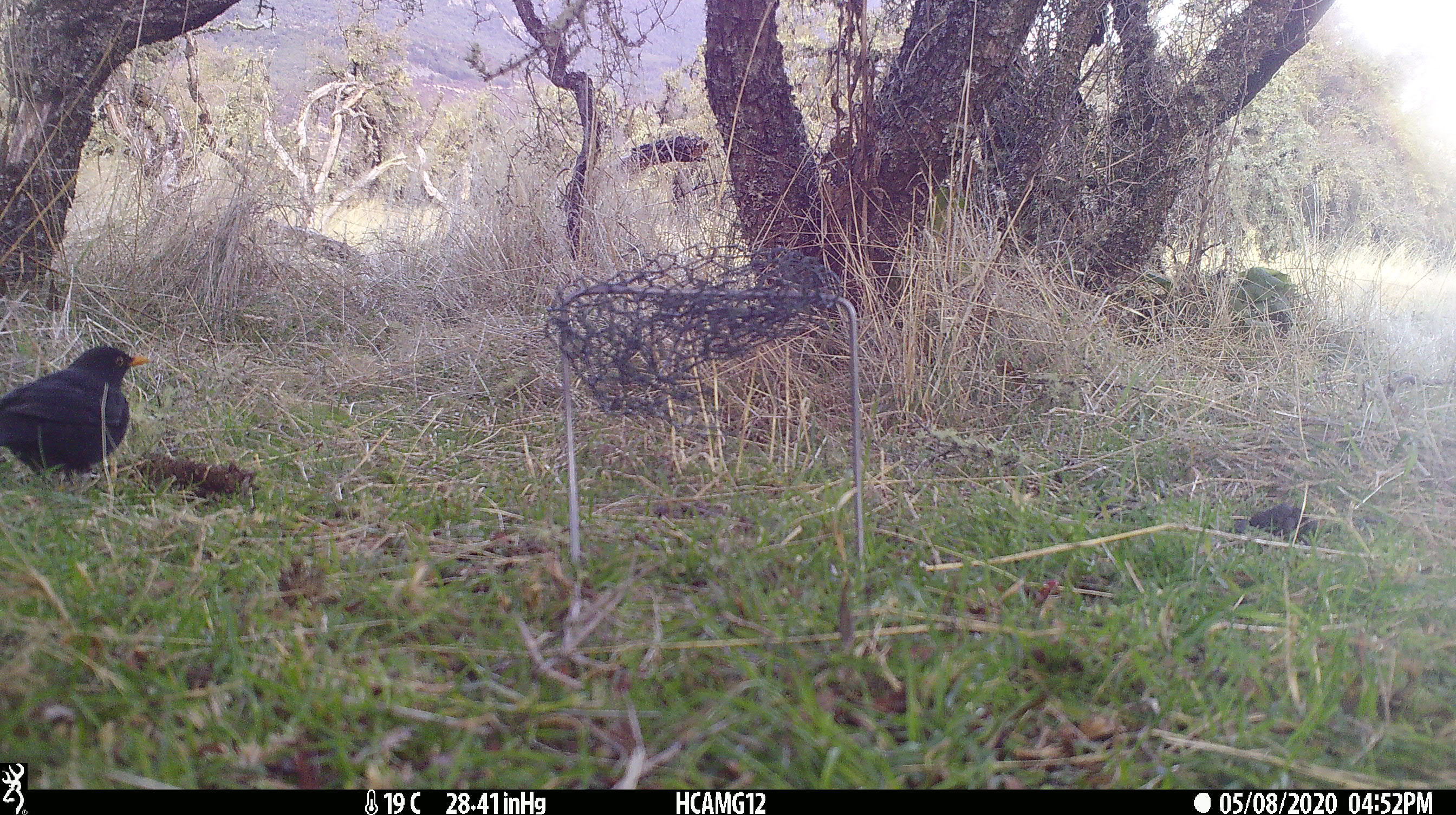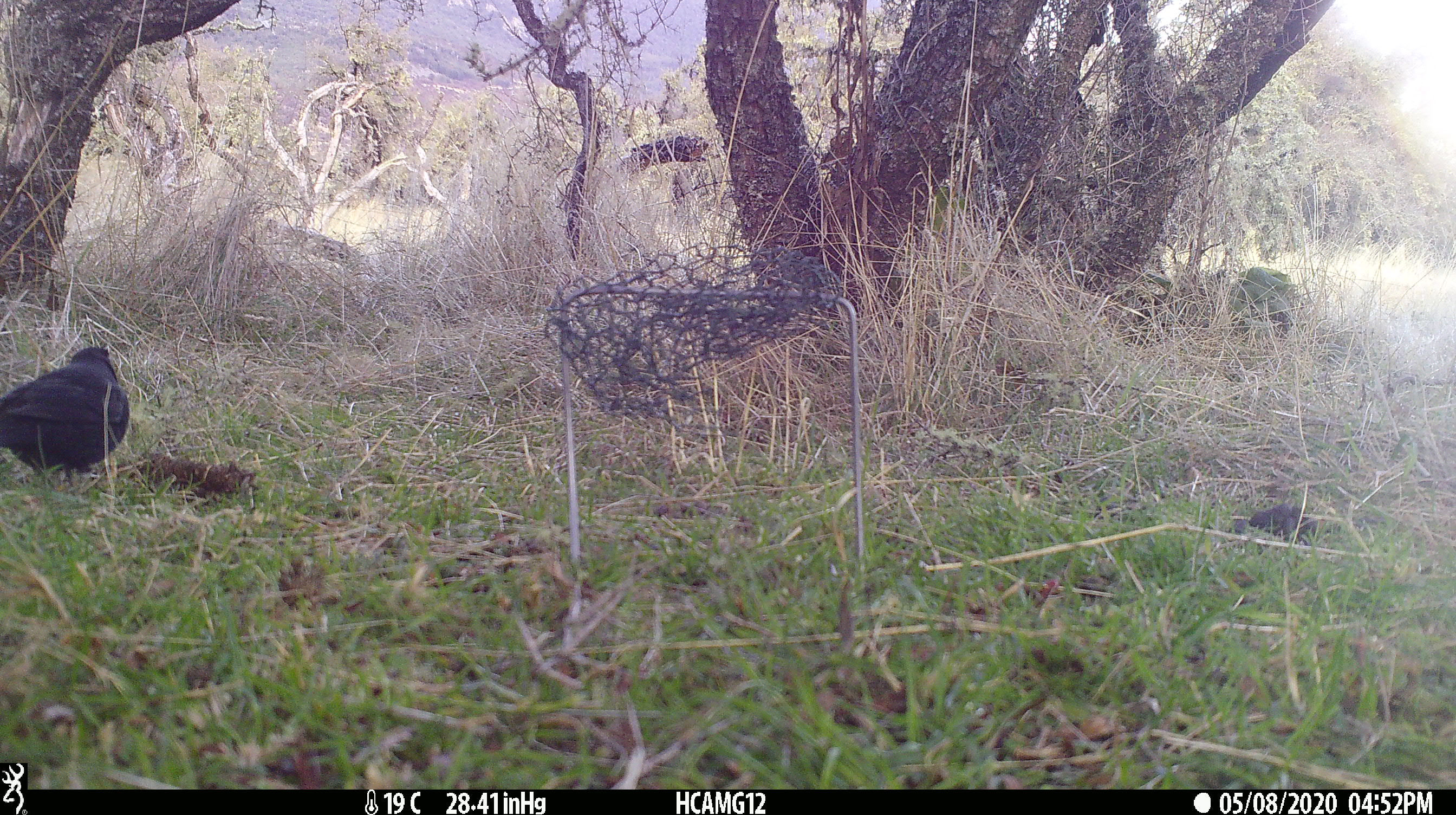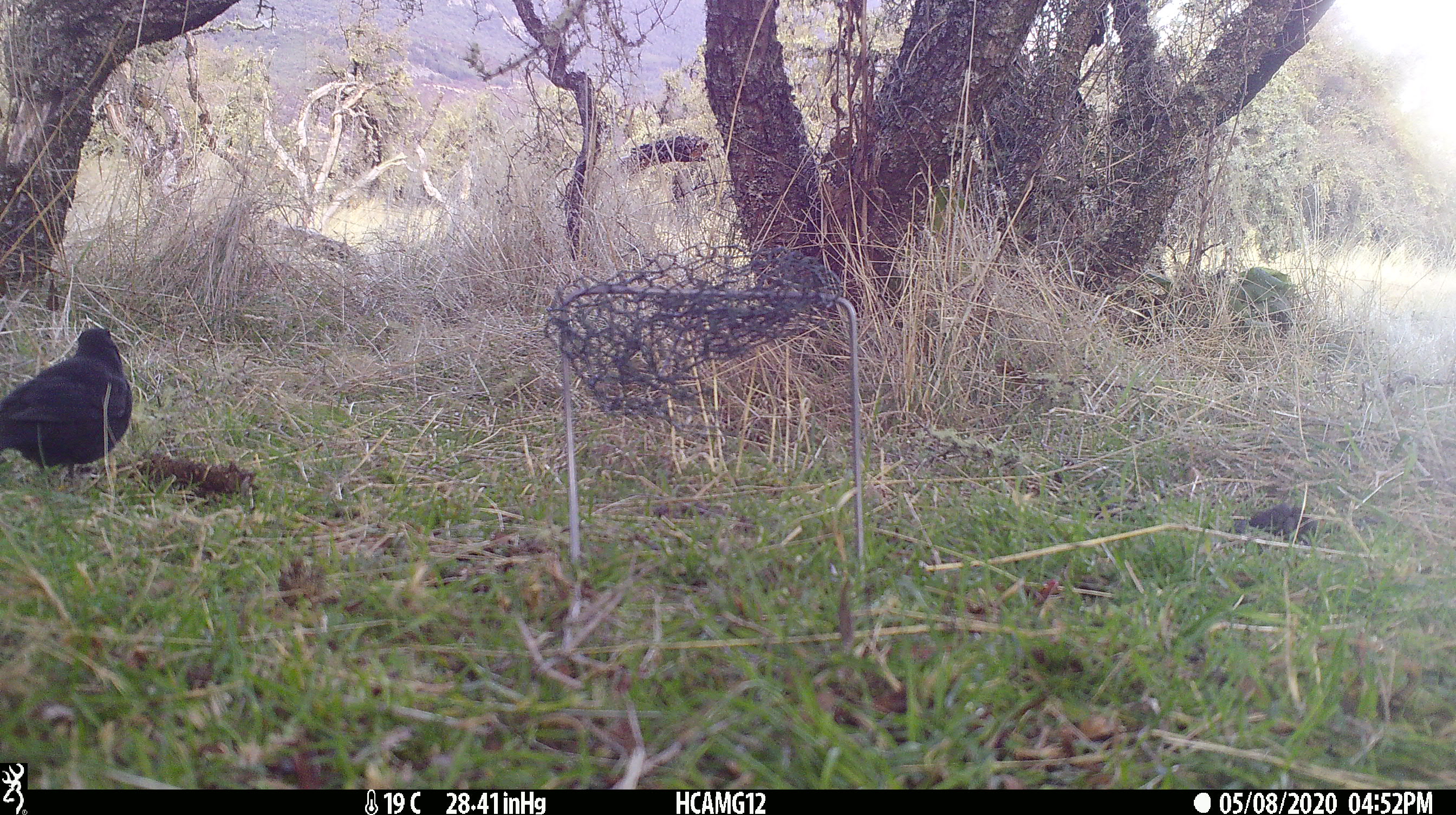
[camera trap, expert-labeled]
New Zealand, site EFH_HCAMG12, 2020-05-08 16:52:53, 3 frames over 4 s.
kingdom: Animalia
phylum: Chordata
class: Aves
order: Passeriformes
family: Turdidae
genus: Turdus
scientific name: Turdus merula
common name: eurasian blackbird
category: blackbird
Blackbird (eurasian blackbird) (Turdus merula).